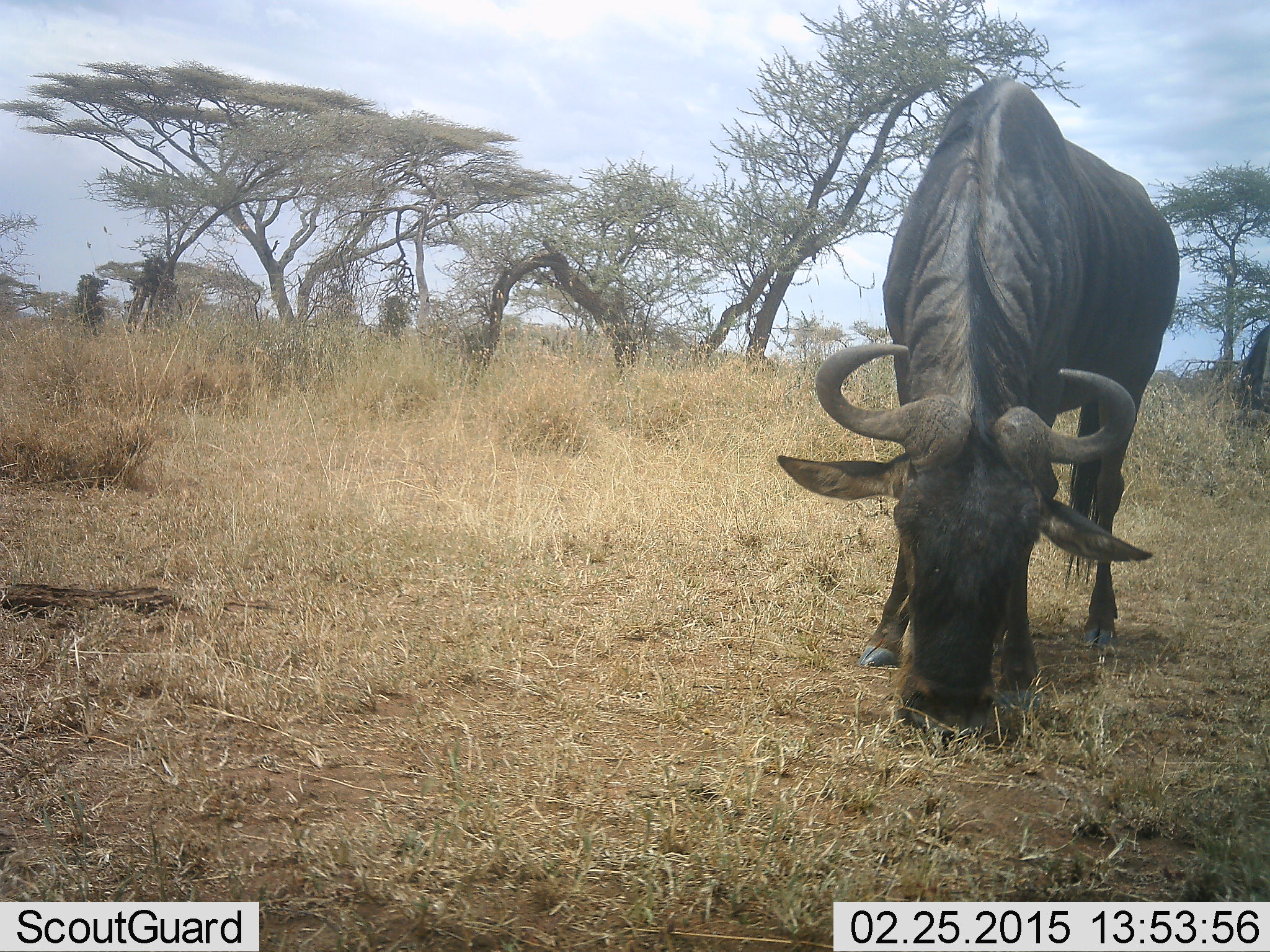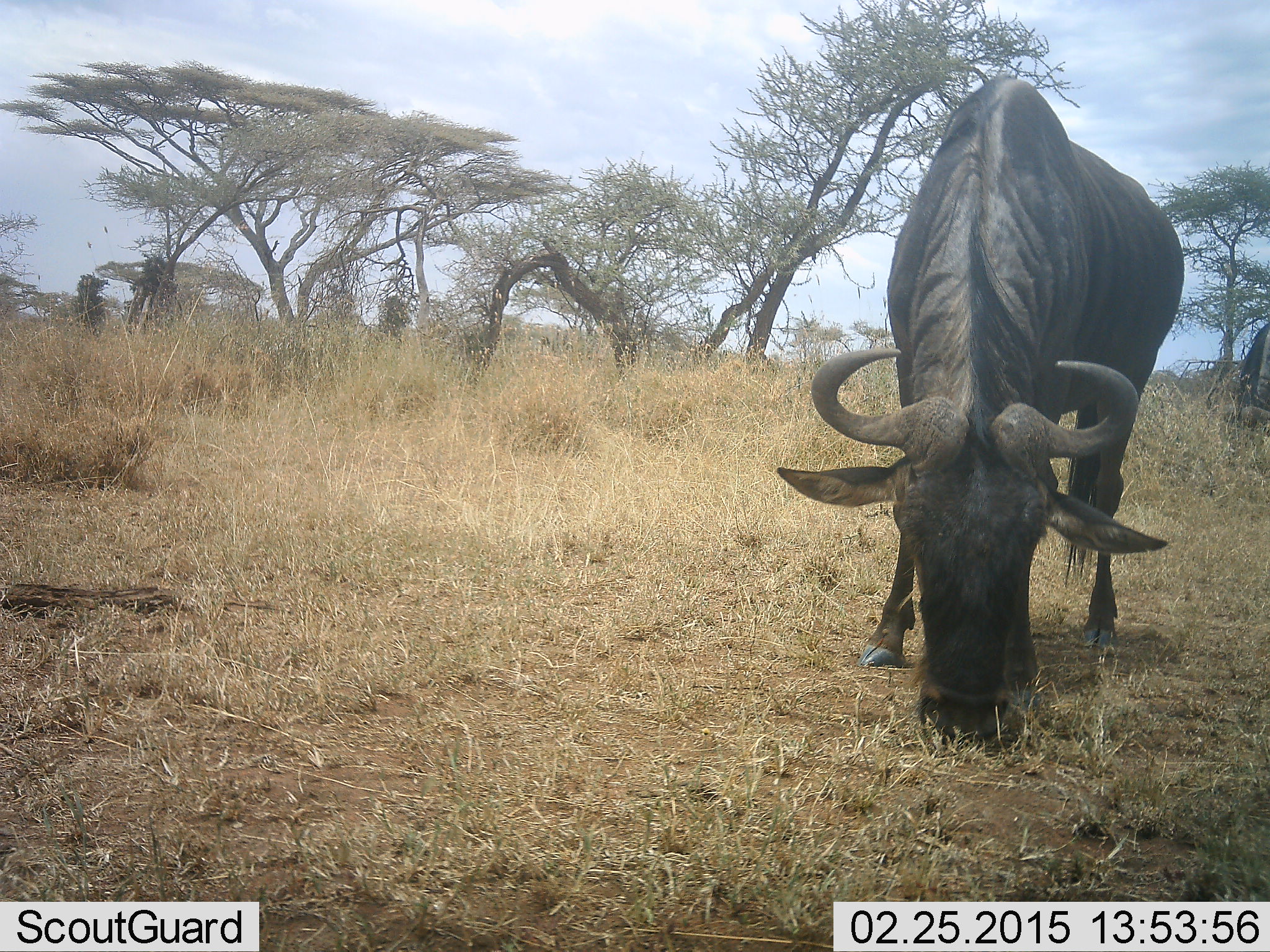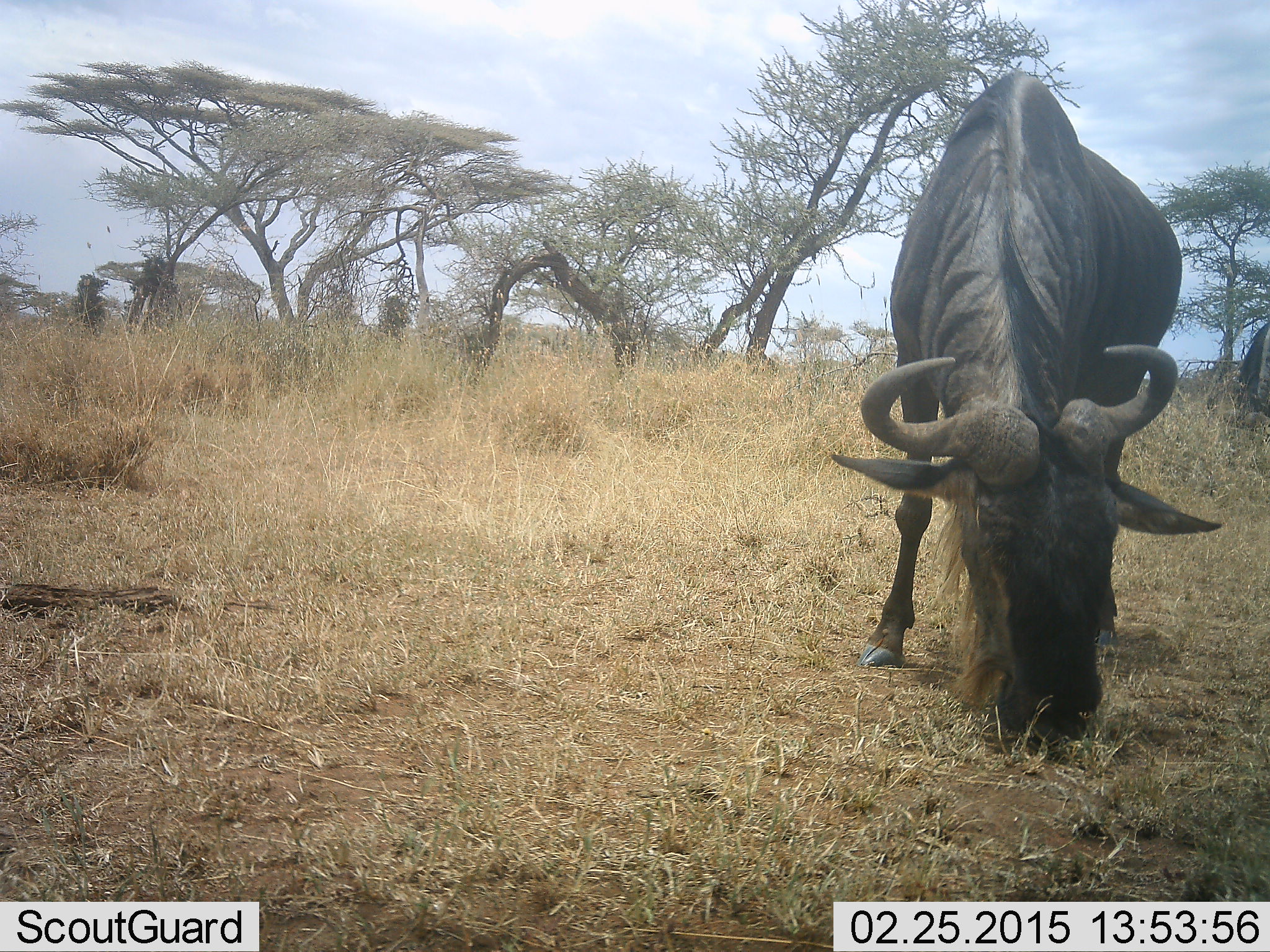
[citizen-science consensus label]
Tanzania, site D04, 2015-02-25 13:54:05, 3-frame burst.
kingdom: Animalia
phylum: Chordata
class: Mammalia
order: Artiodactyla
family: Bovidae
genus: Connochaetes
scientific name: Connochaetes taurinus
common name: blue wildebeest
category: wildebeest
Wildebeest (blue wildebeest) (Connochaetes taurinus), count 2. Behavior (volunteer vote fractions): standing 60%, resting 0%, moving 0%, interacting 0%. Young present (vote fraction): 0%. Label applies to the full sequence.